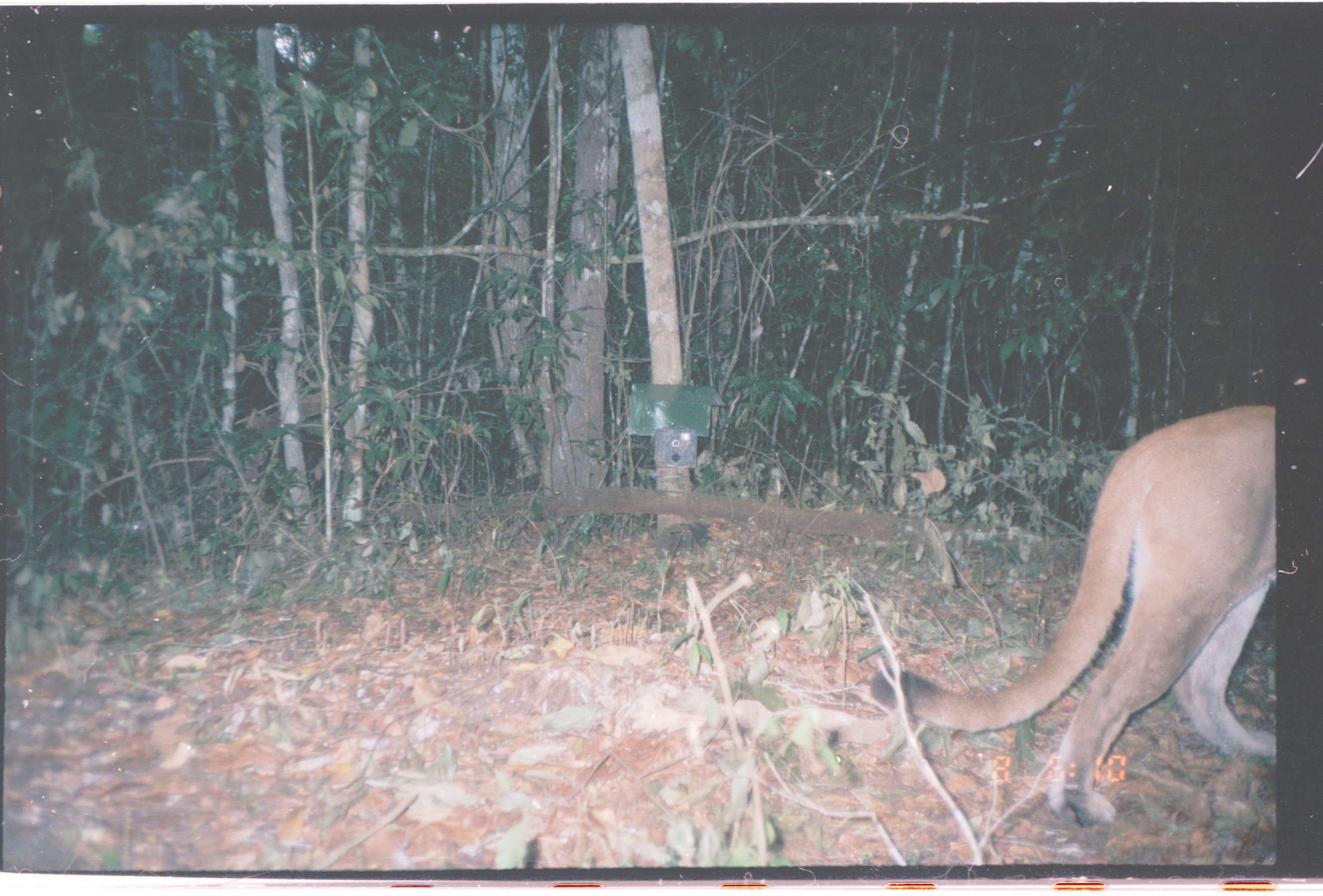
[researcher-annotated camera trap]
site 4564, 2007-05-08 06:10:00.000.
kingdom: Animalia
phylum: Chordata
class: Mammalia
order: Carnivora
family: Felidae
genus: Puma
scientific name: Puma concolor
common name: mountain lion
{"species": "Puma concolor (mountain lion)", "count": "1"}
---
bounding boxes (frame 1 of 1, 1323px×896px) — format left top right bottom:
puma concolor: 868 404 1276 827